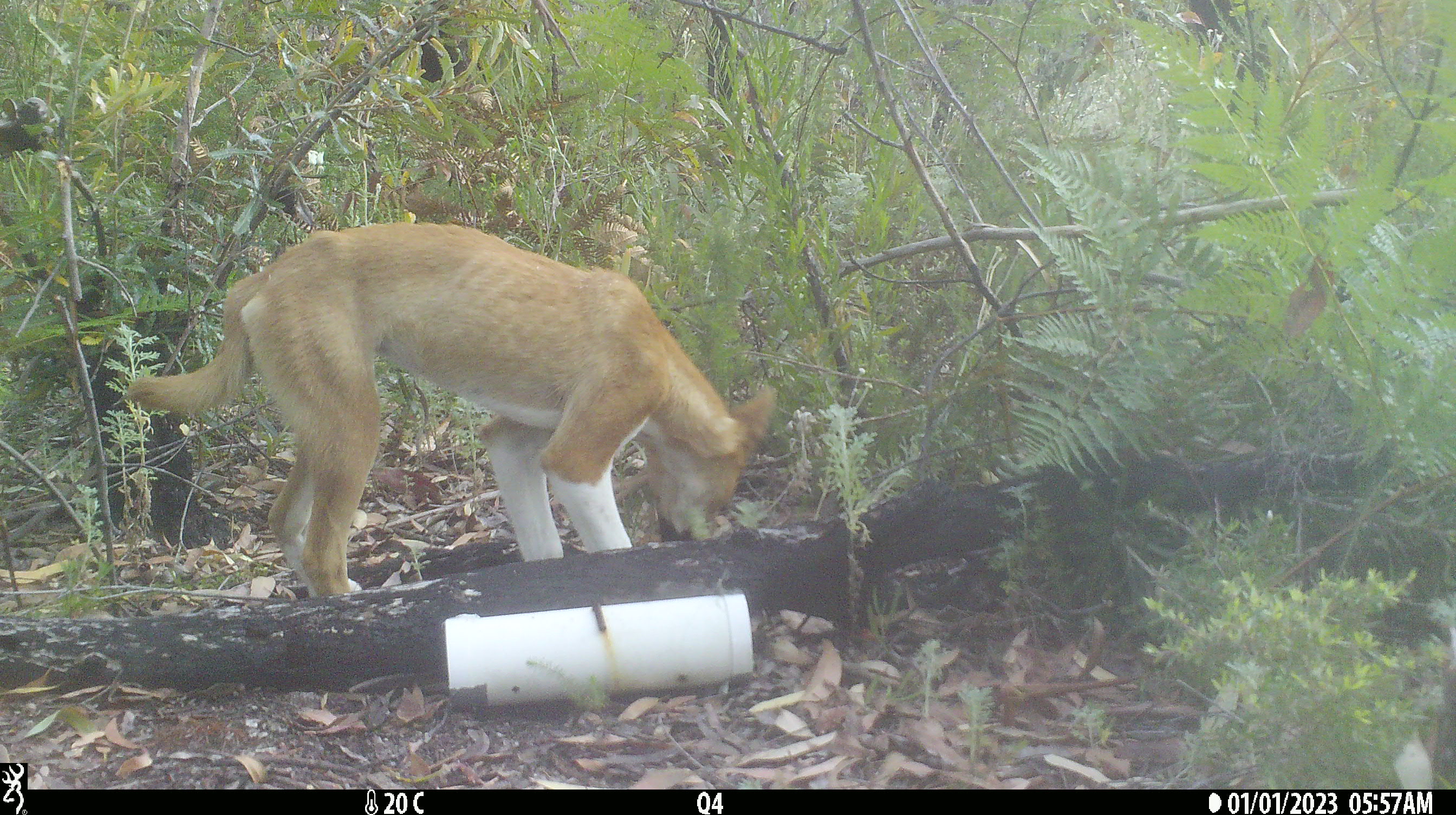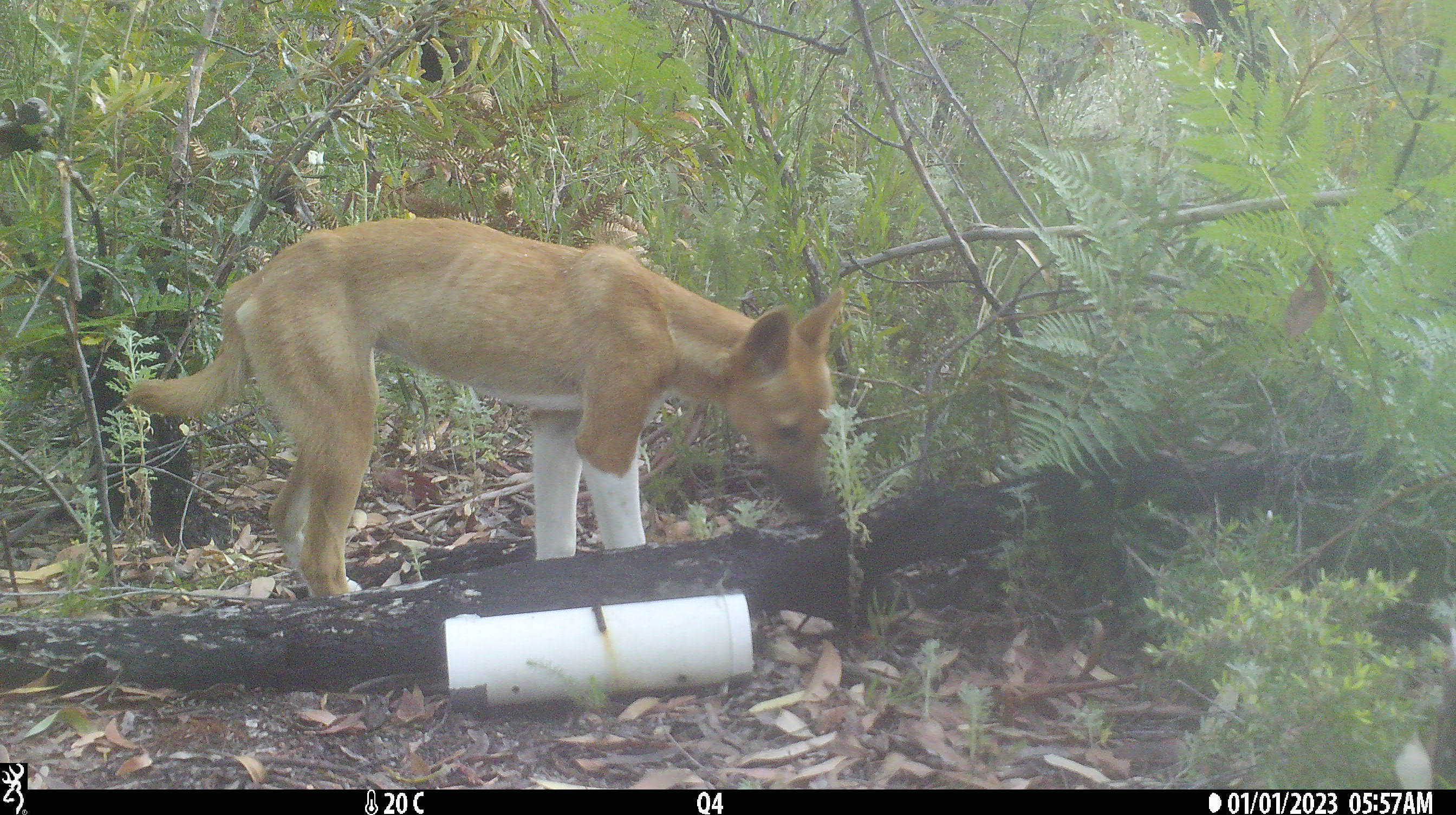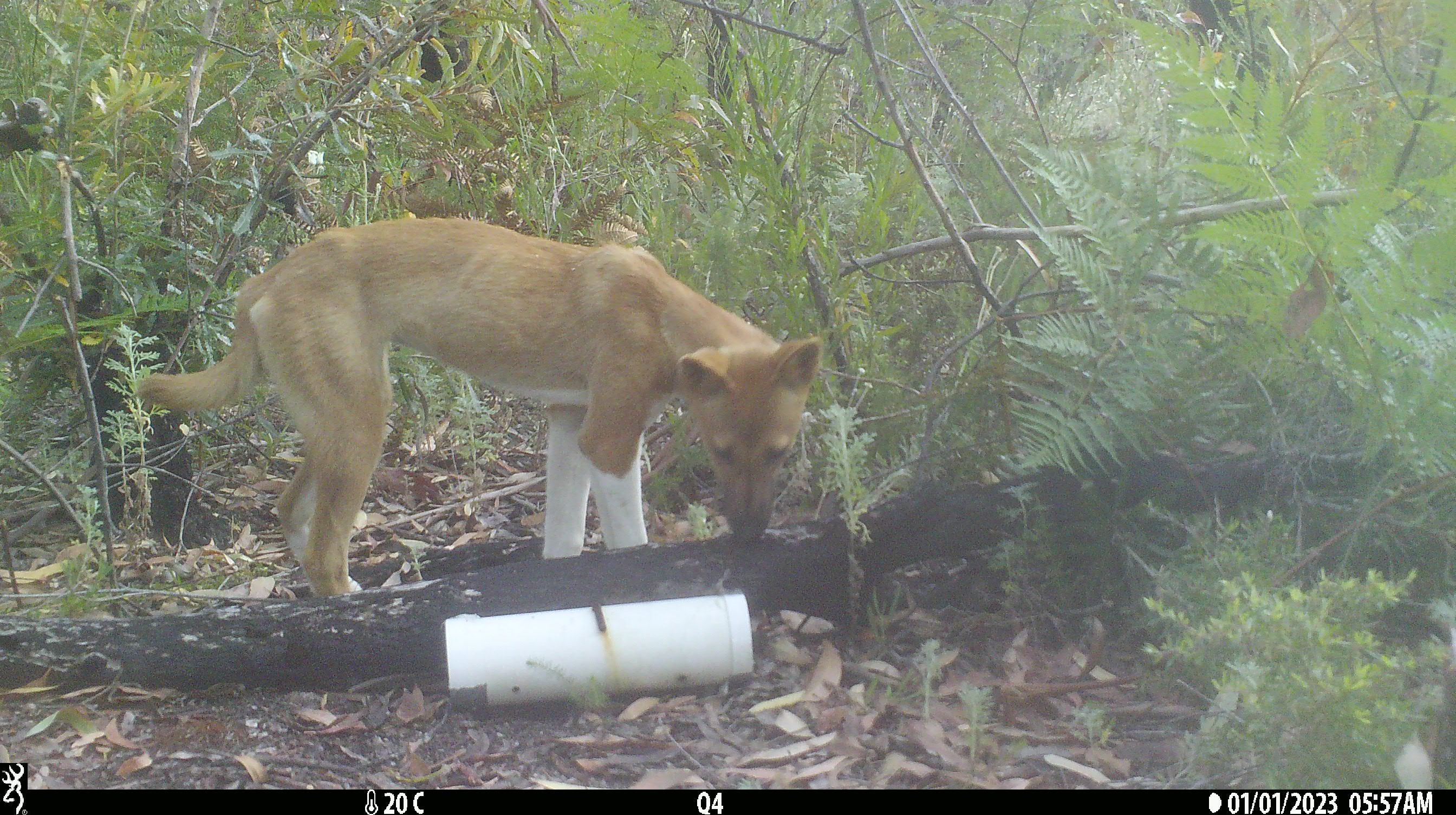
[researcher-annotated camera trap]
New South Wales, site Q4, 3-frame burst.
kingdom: Animalia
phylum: Chordata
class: Mammalia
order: Carnivora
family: Canidae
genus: Canis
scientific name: Canis familiaris dingo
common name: dingo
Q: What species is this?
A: Dingo (Canis familiaris dingo).